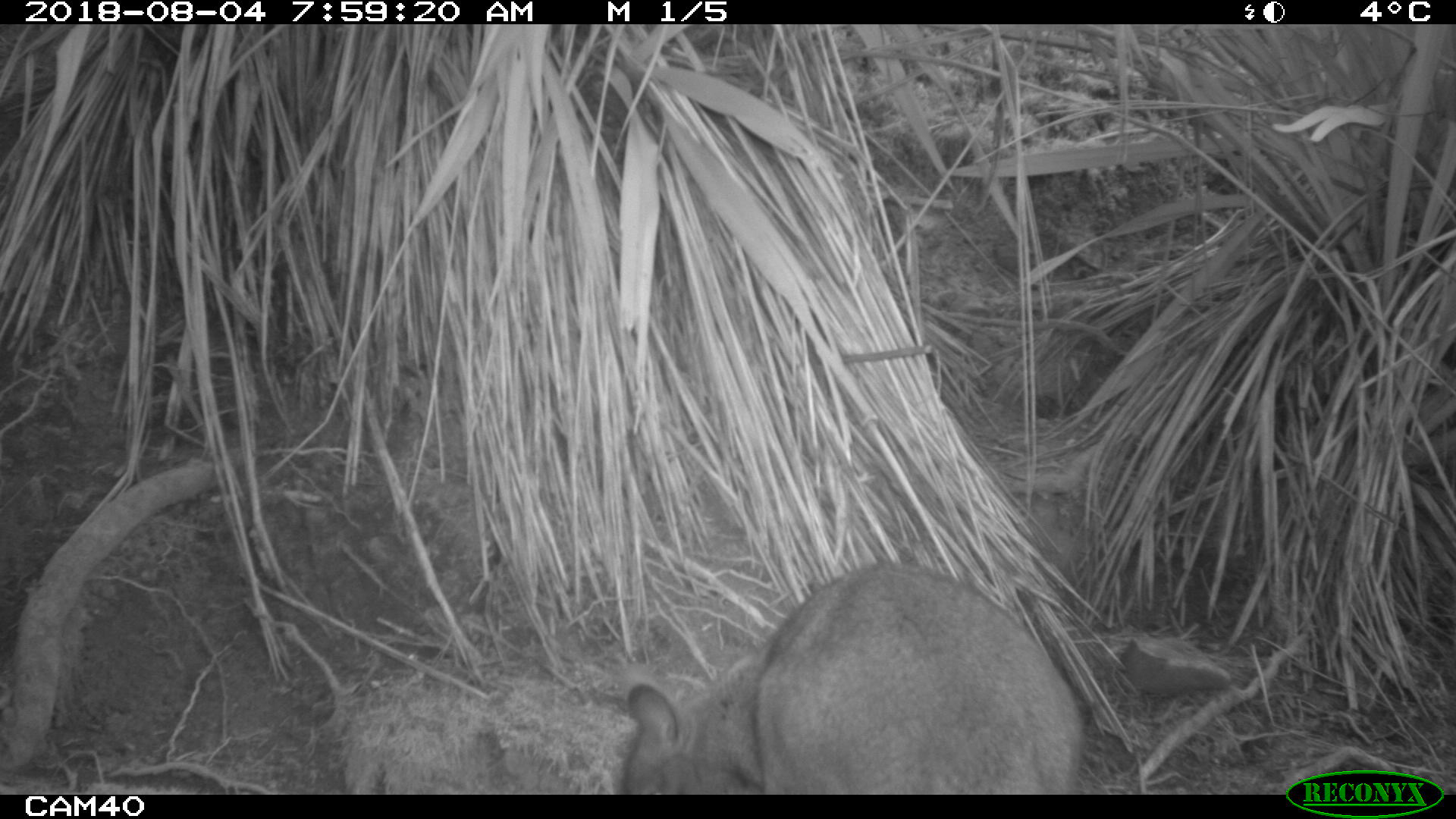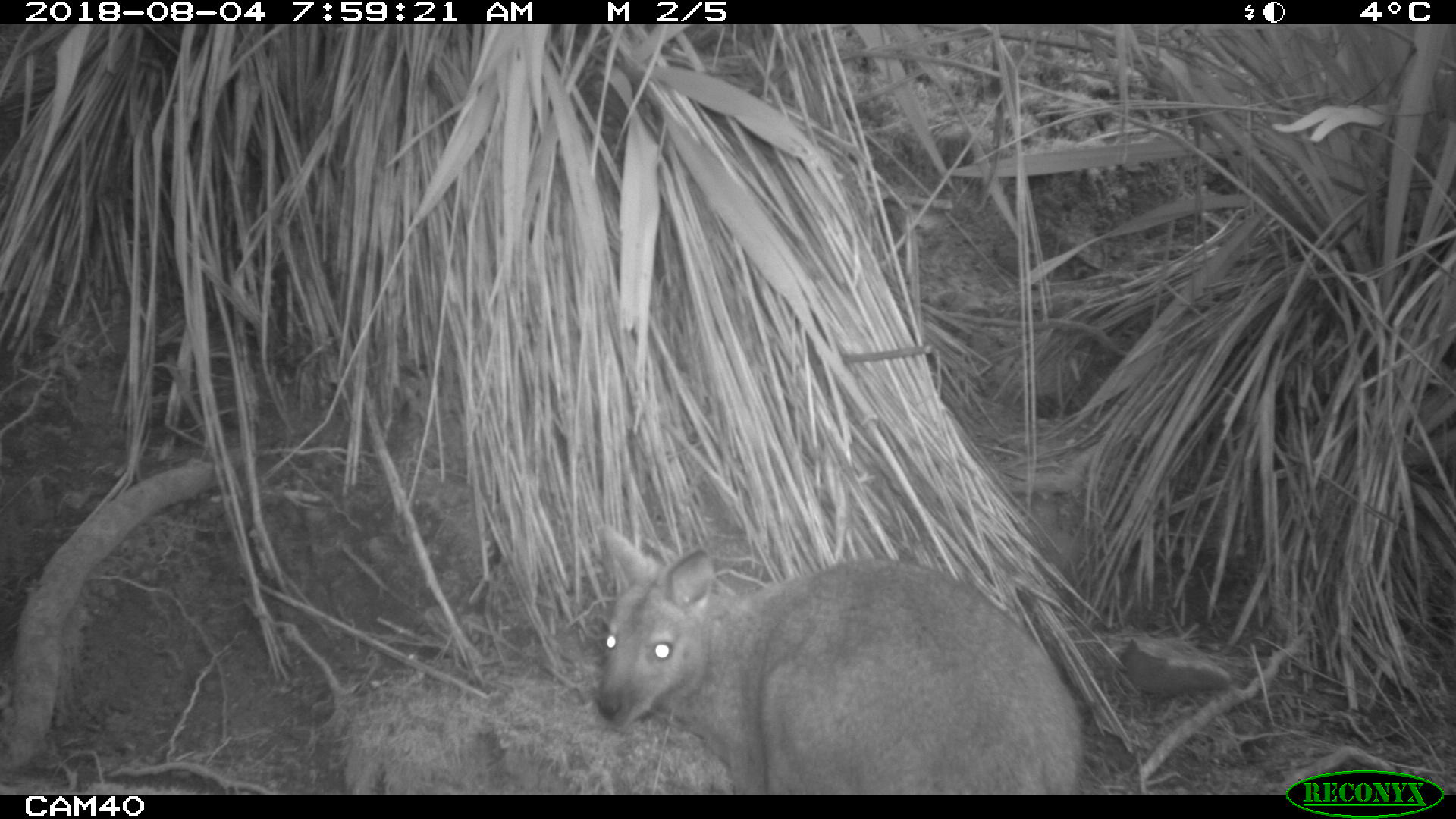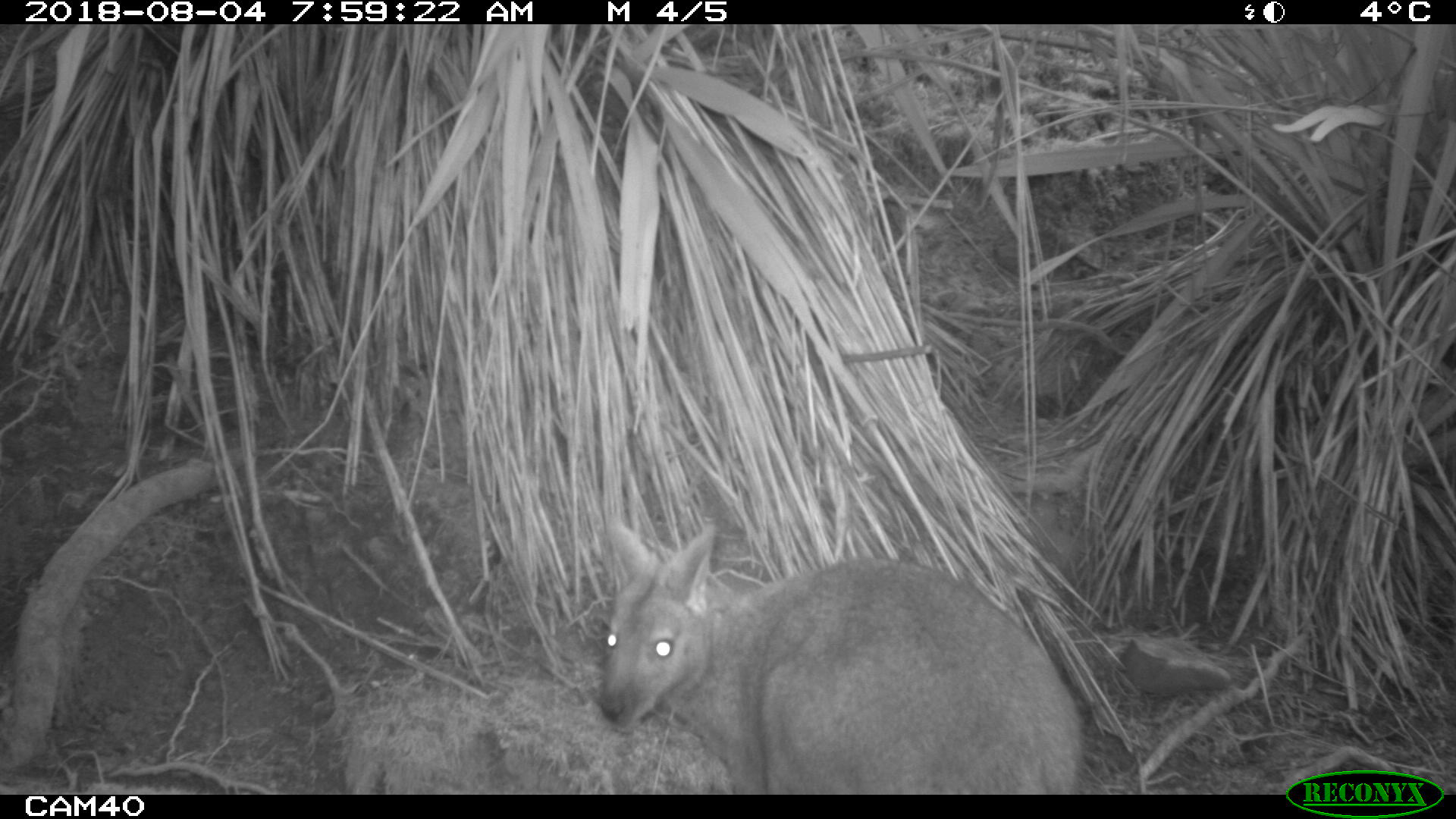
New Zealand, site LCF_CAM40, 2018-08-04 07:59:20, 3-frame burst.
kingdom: Animalia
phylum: Chordata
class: Mammalia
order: Diprotodontia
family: Macropodidae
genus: Notamacropus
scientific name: Notamacropus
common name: wallaby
Wallaby (Notamacropus).